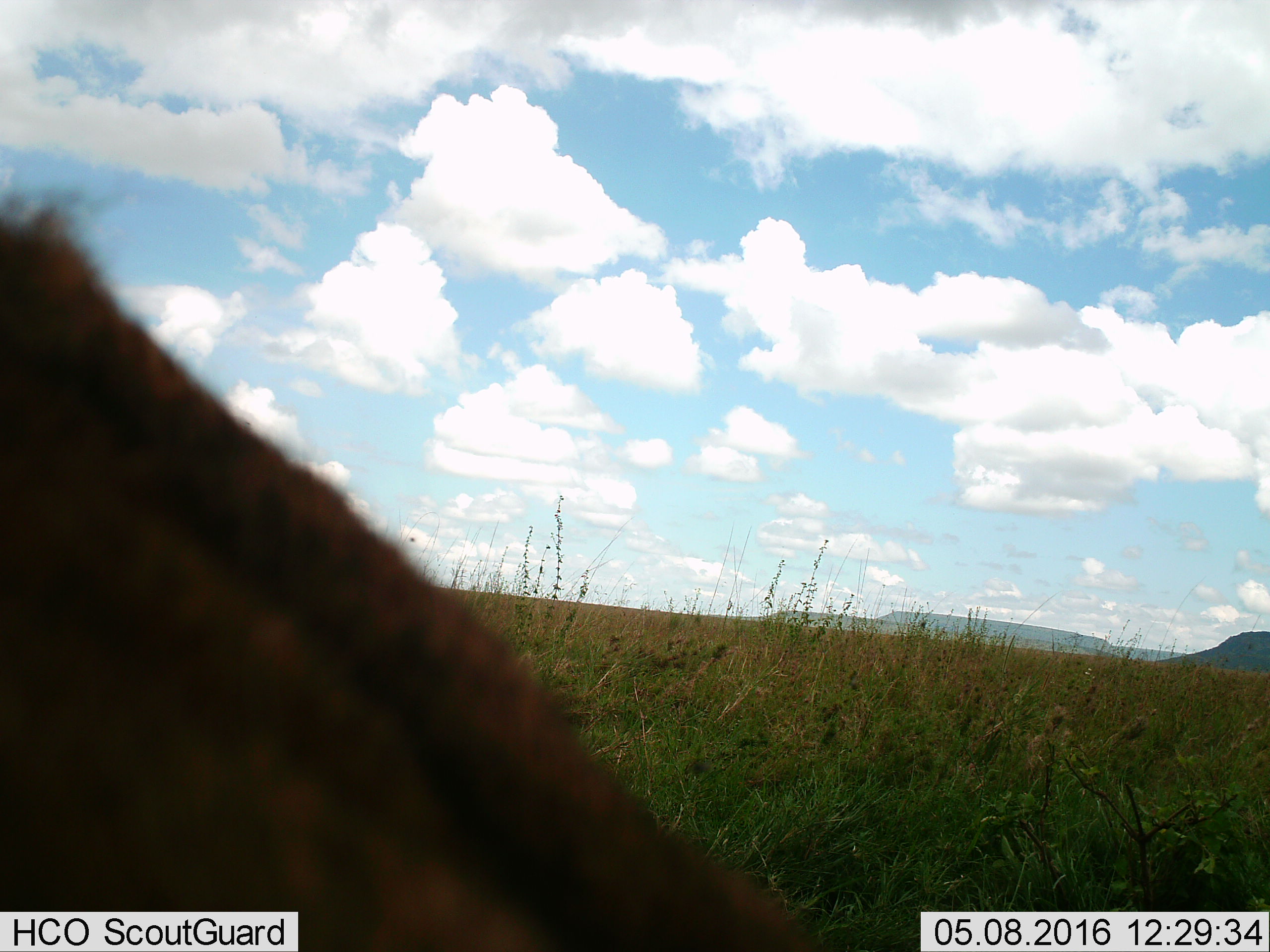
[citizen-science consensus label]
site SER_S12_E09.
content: unidentified animal